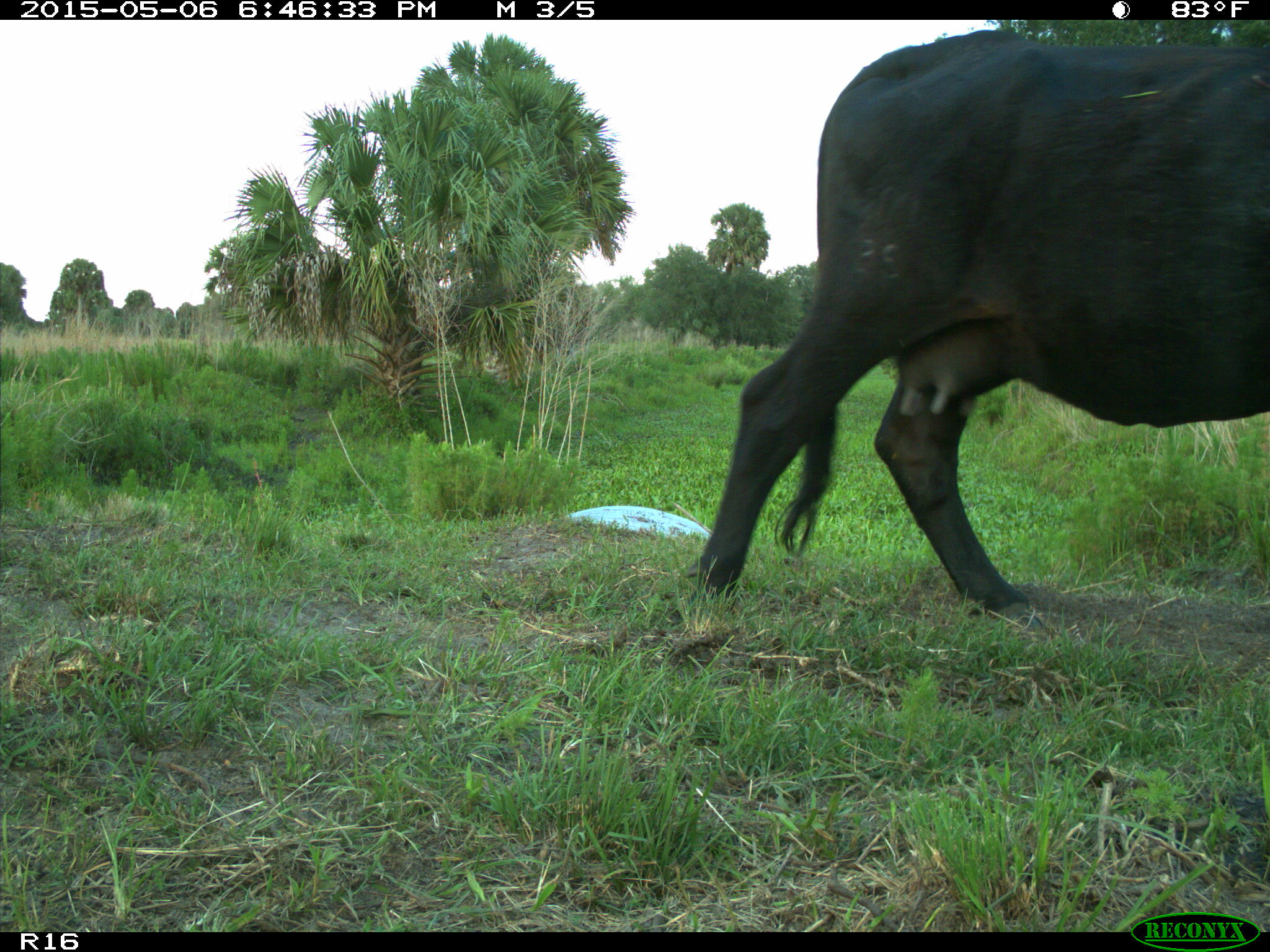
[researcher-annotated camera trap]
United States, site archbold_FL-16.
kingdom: Animalia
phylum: Chordata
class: Mammalia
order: Artiodactyla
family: Bovidae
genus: Bos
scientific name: Bos taurus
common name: domestic cow